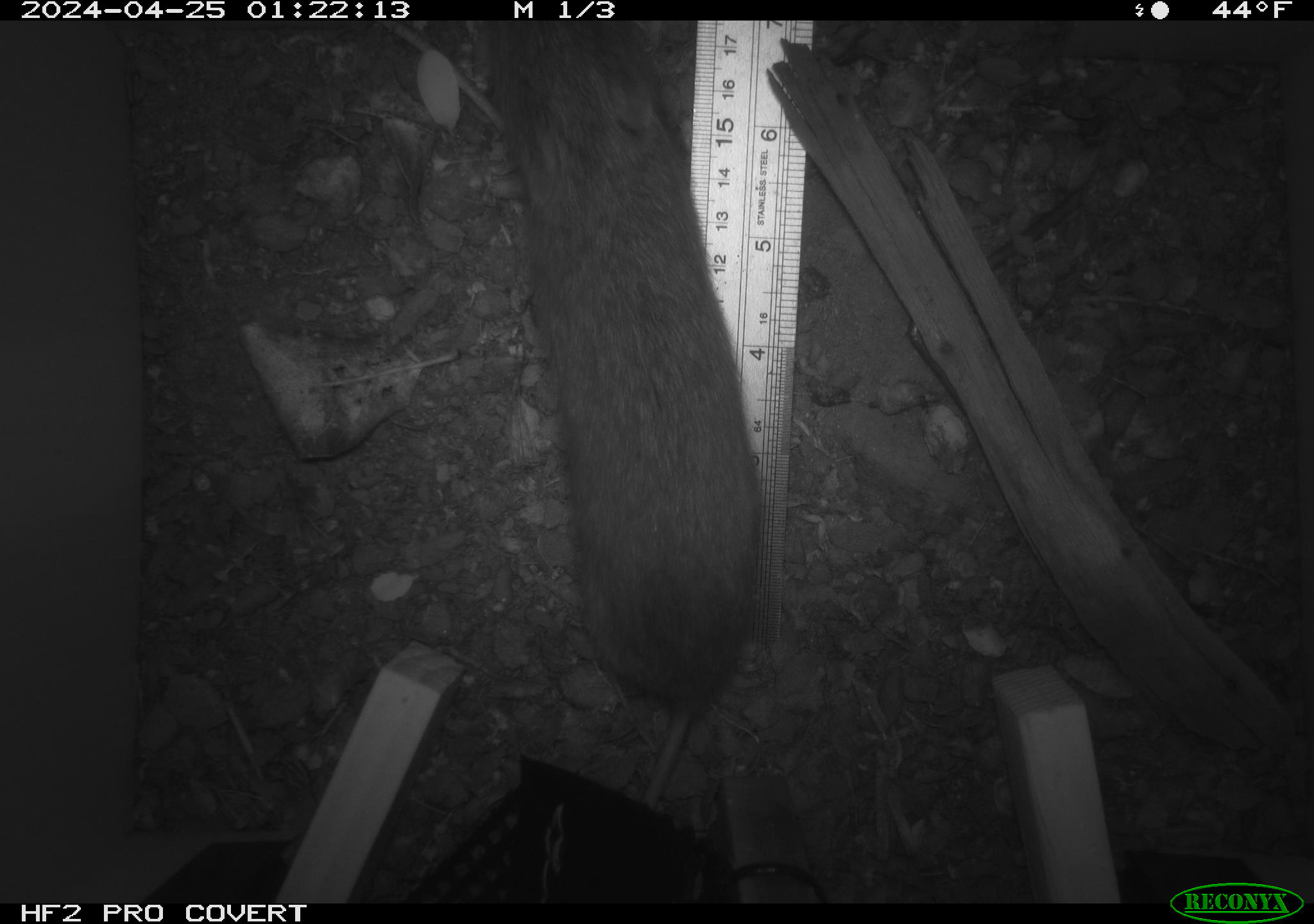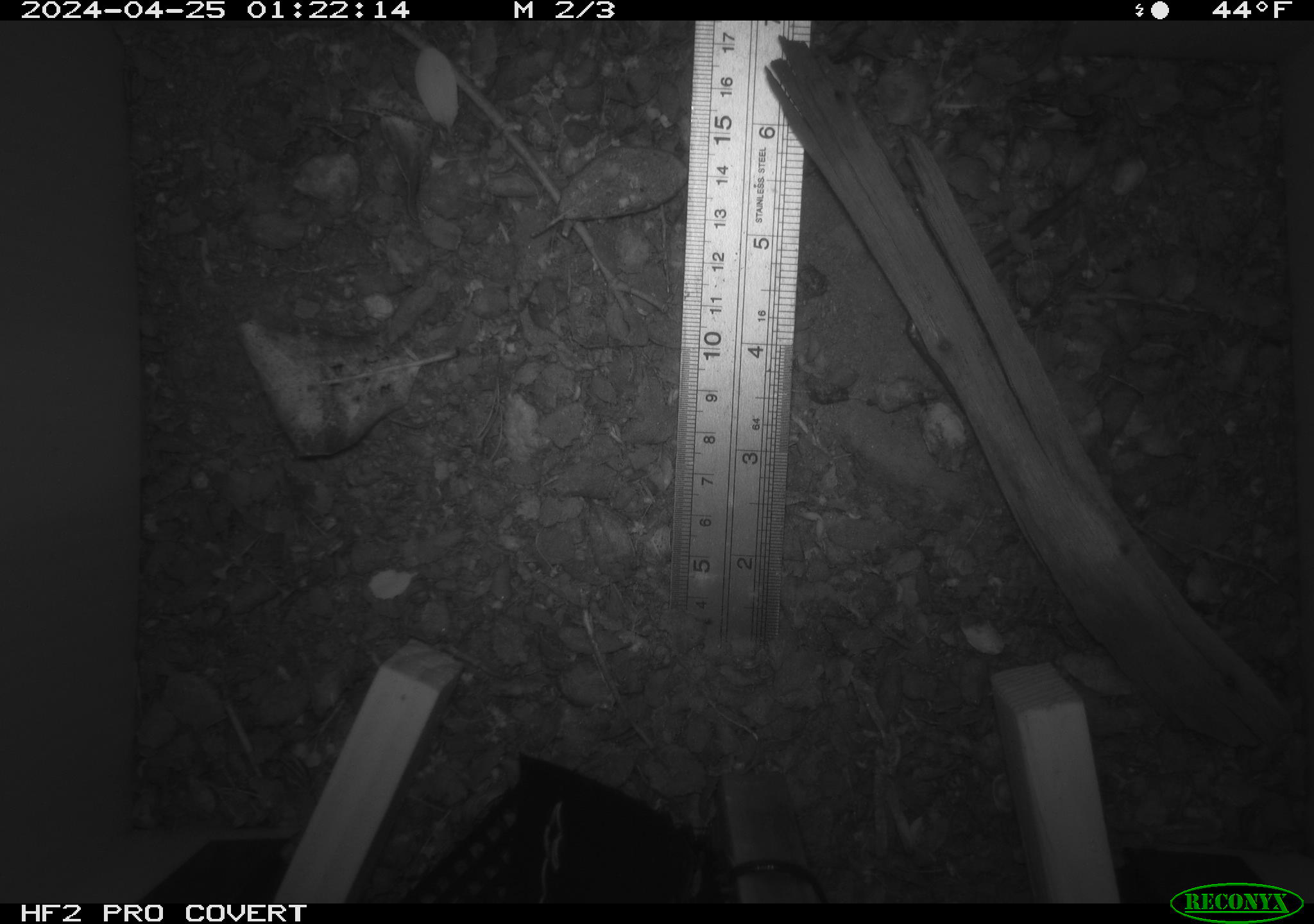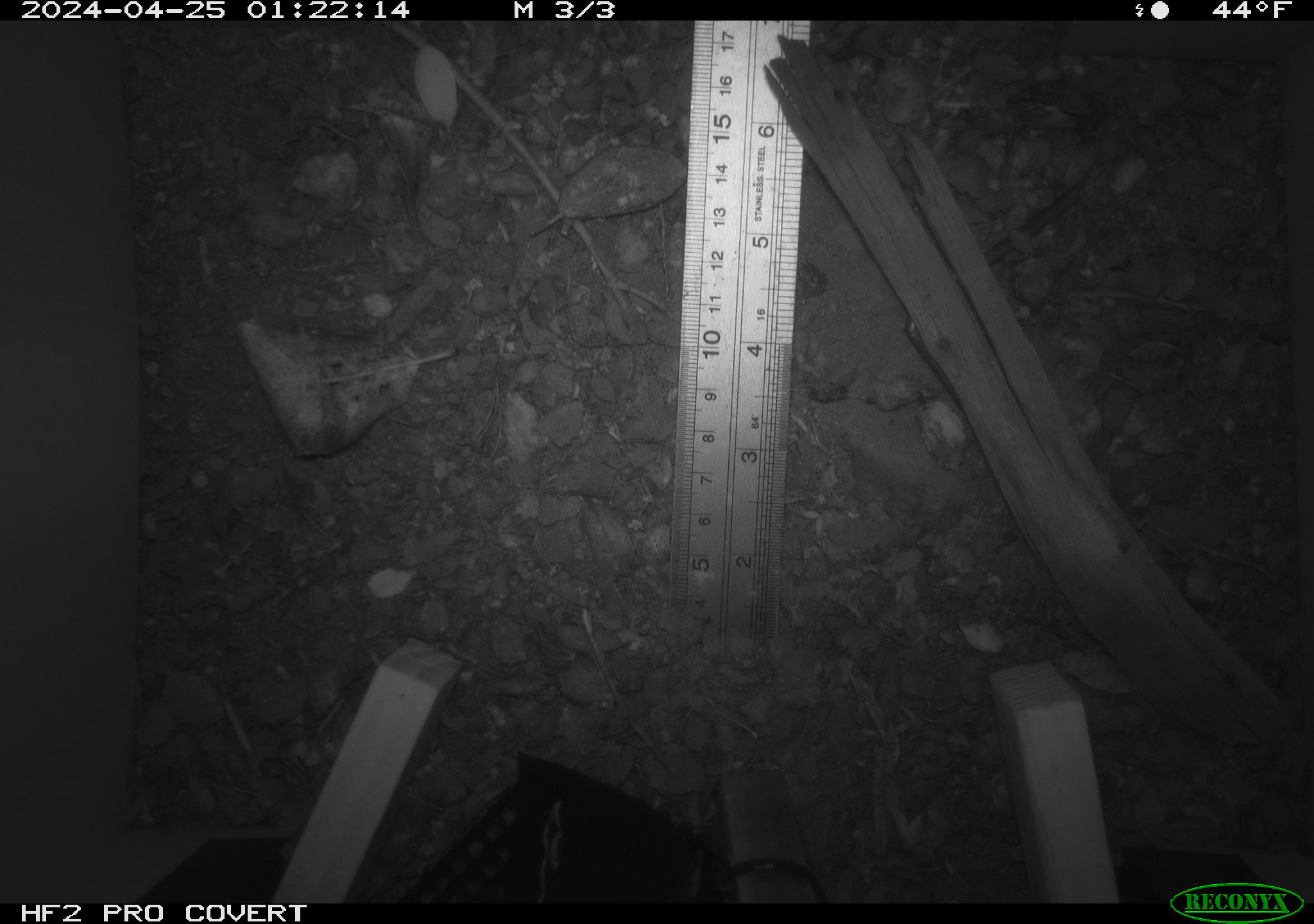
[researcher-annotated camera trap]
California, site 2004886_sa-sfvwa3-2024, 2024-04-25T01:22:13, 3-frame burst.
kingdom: Animalia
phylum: Chordata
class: Mammalia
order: Rodentia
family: Cricetidae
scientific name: Arvicolinae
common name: voles, lemmings, and muskrats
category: arvicolinae subfamily